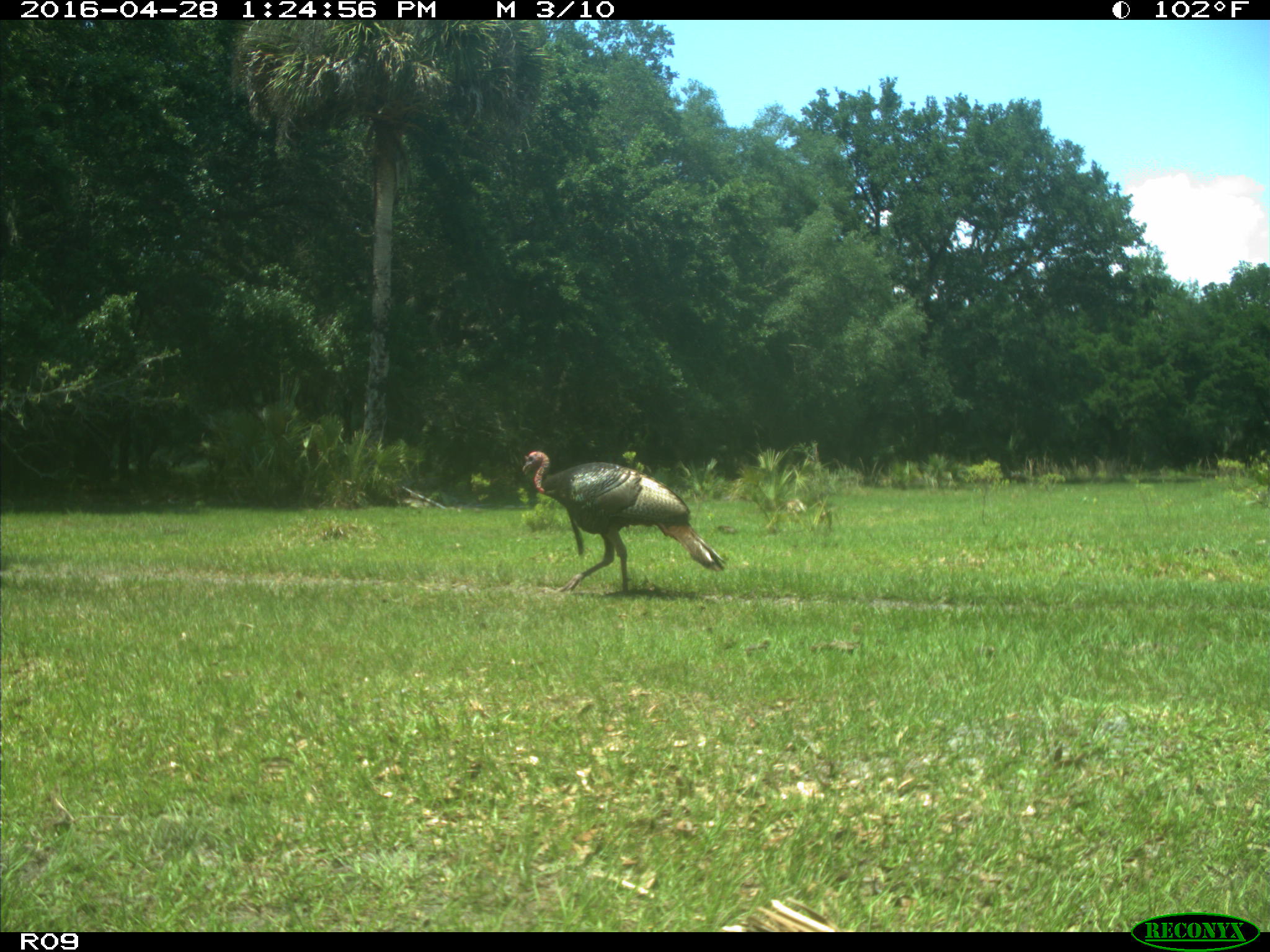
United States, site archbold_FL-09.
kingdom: Animalia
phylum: Chordata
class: Aves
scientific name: Aves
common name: birds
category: unidentified bird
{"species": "unidentified bird (birds) (Aves)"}